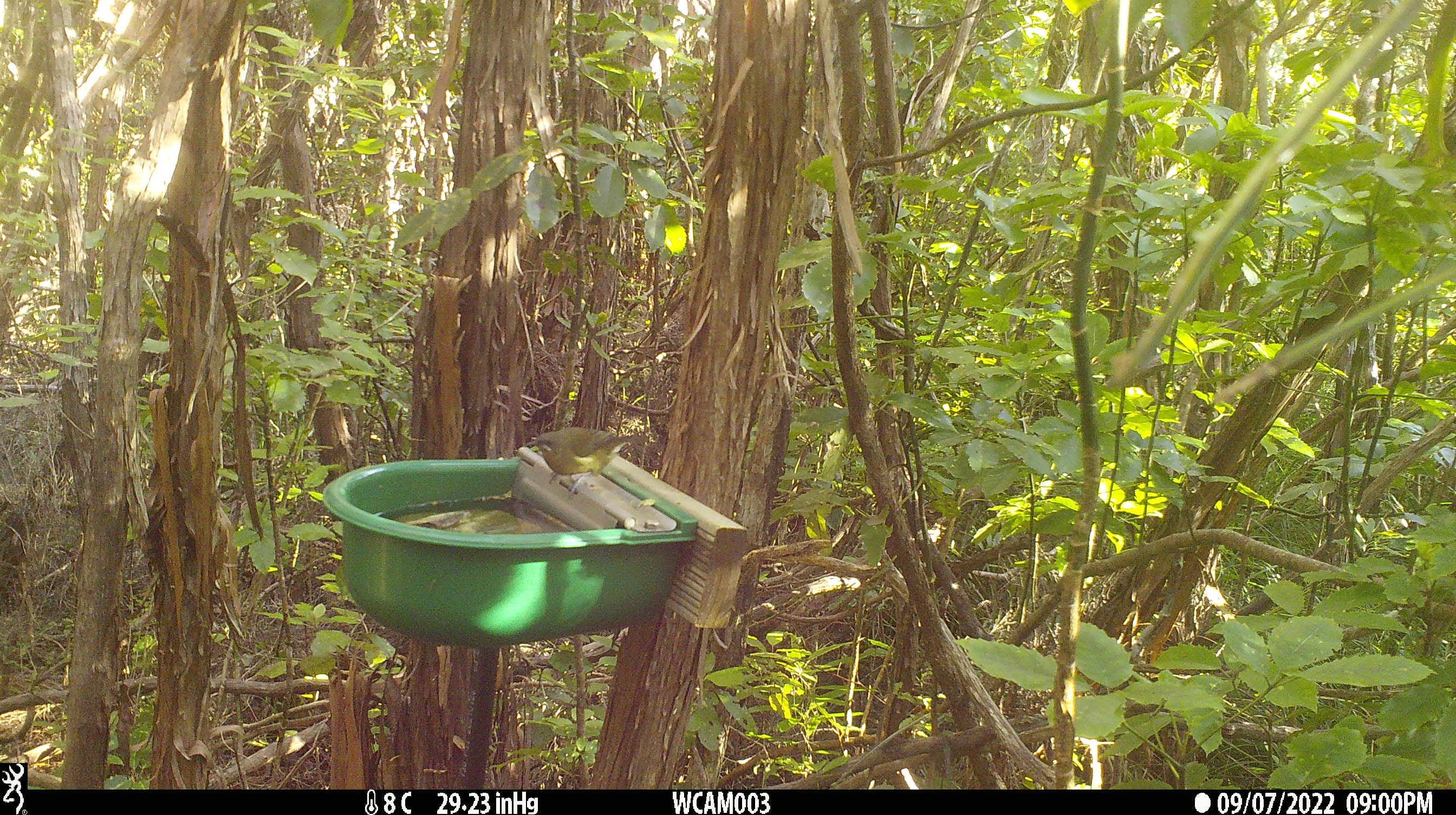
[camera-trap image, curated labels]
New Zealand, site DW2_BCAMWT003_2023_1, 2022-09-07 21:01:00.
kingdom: Animalia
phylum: Chordata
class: Aves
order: Passeriformes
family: Meliphagidae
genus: Anthornis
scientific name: Anthornis melanura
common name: new zealand bellbird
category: bellbird